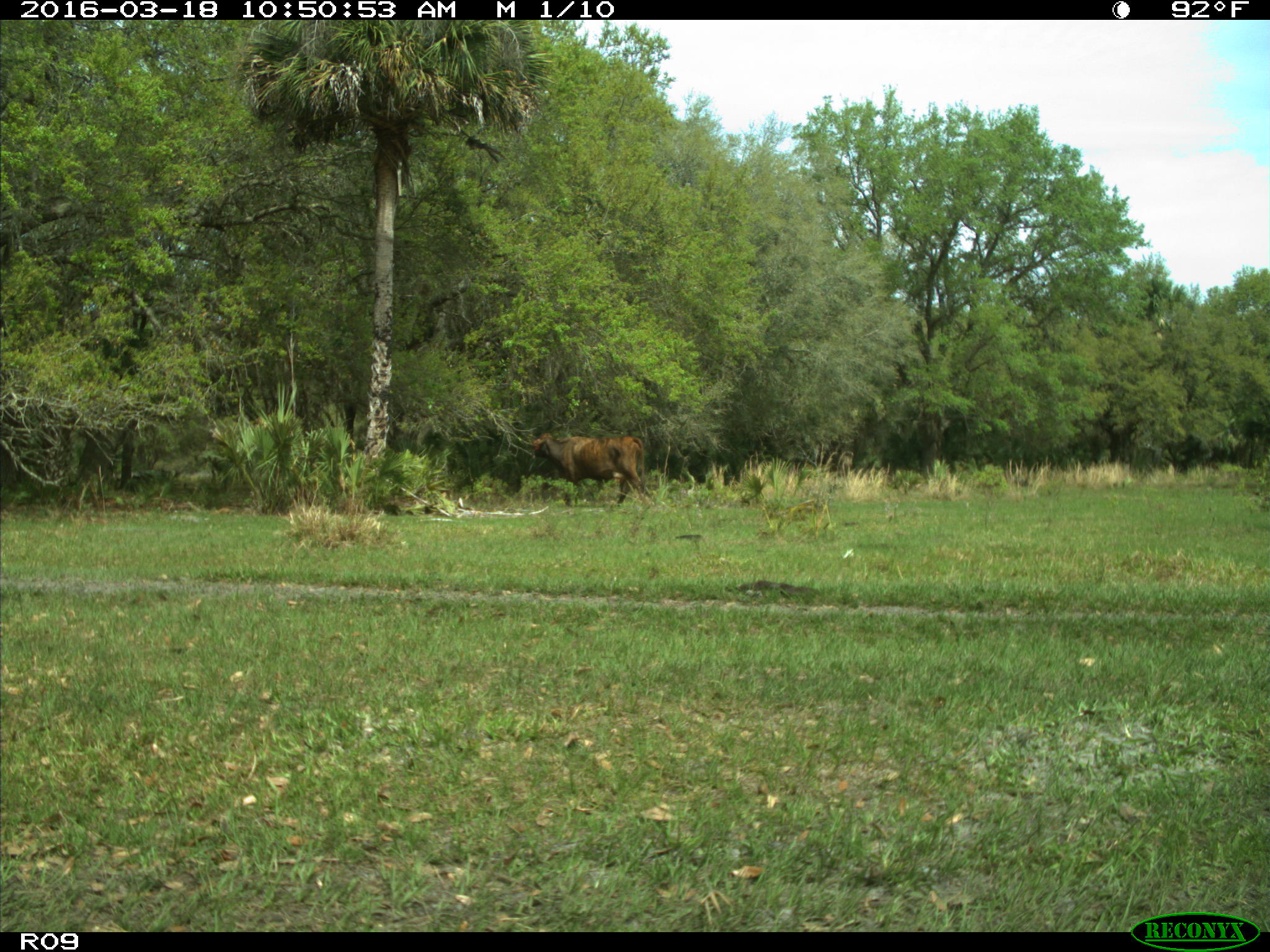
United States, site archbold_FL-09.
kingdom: Animalia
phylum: Chordata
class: Mammalia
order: Artiodactyla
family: Bovidae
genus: Bos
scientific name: Bos taurus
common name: domestic cow